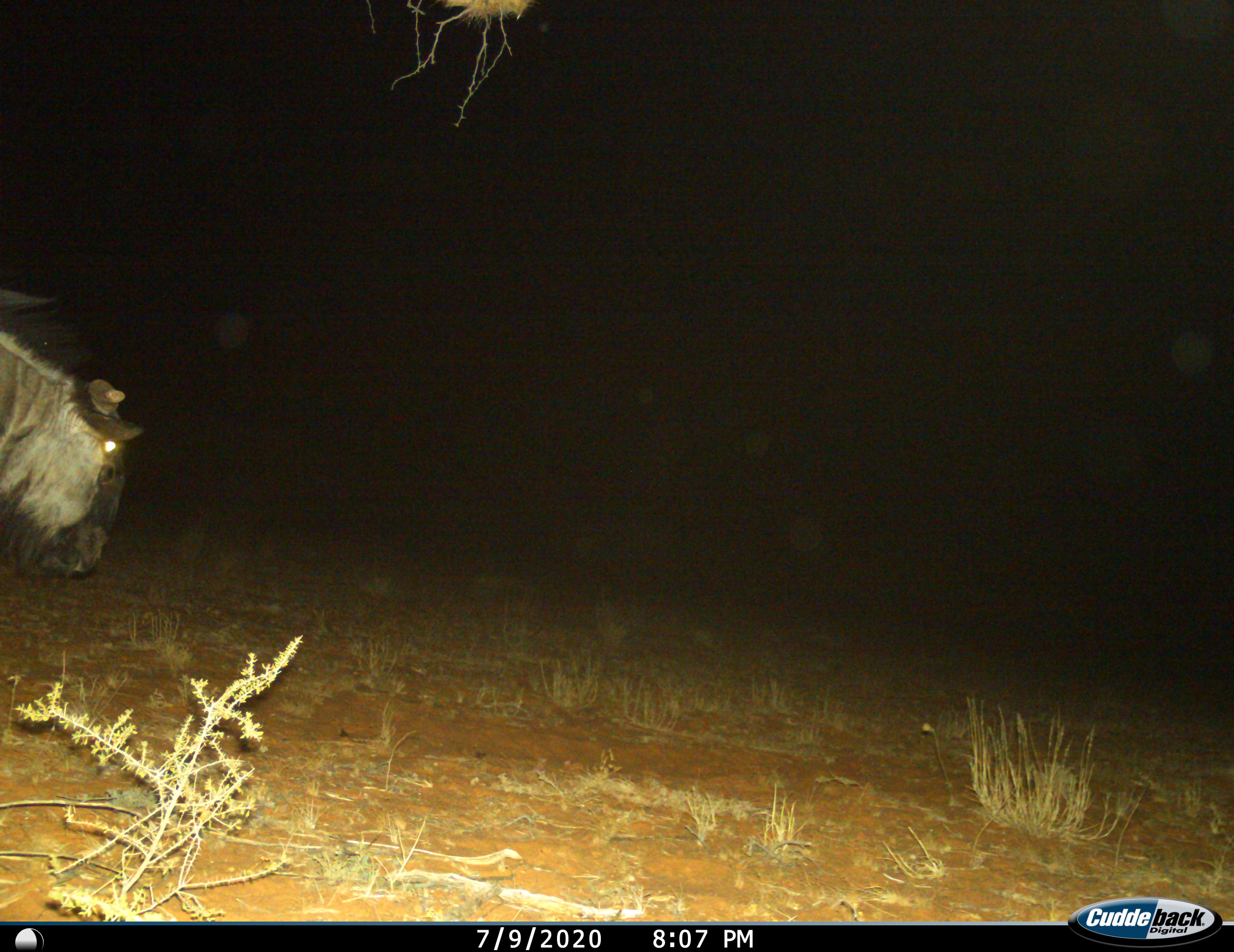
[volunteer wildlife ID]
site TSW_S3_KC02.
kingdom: Animalia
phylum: Chordata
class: Mammalia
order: Artiodactyla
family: Bovidae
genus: Connochaetes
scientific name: Connochaetes taurinus taurinus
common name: blue wildebeest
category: wildebeestblue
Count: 1.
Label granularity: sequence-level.